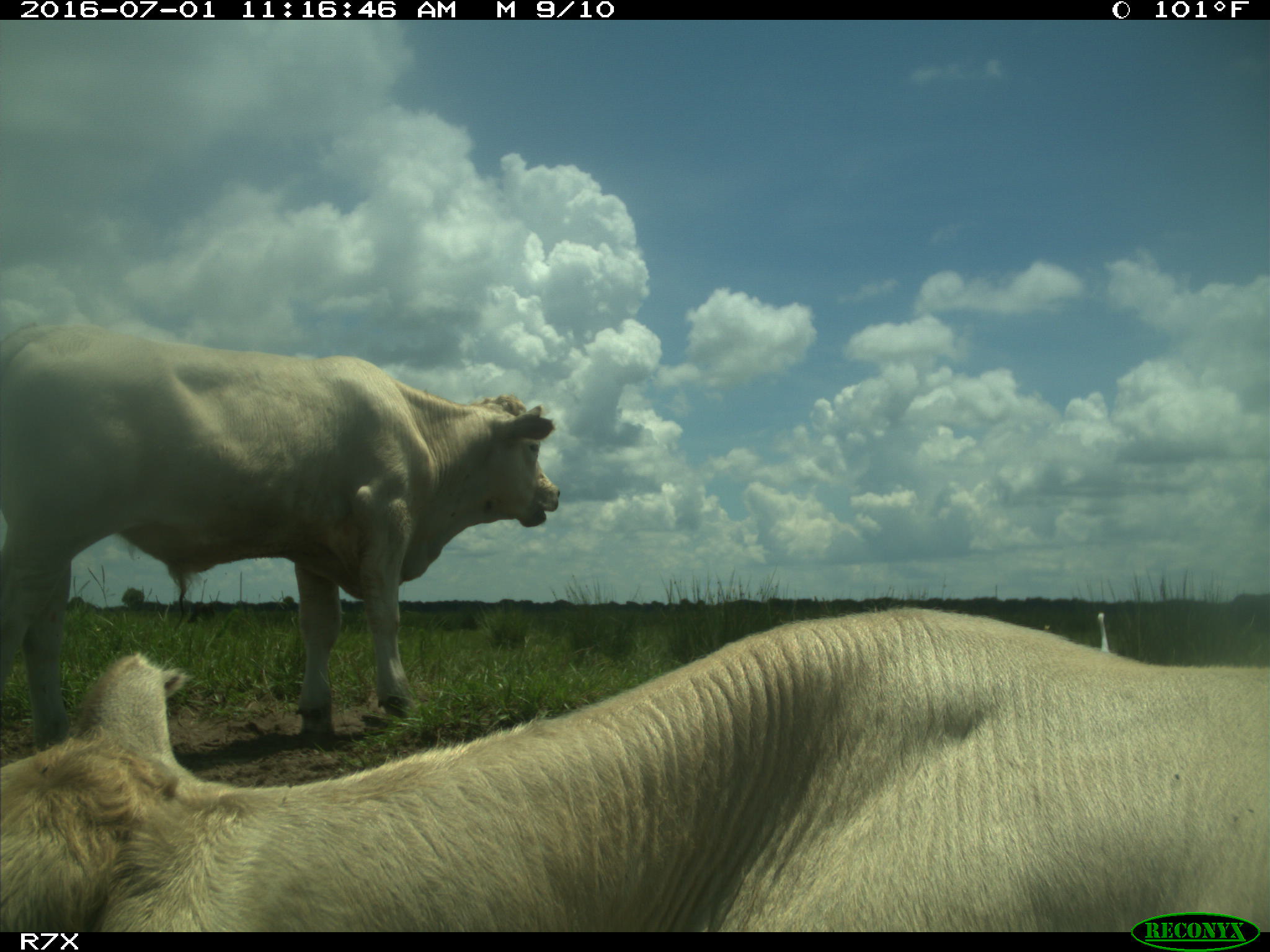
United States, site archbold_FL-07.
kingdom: Animalia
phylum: Chordata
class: Mammalia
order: Artiodactyla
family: Bovidae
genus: Bos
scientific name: Bos taurus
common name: domestic cow